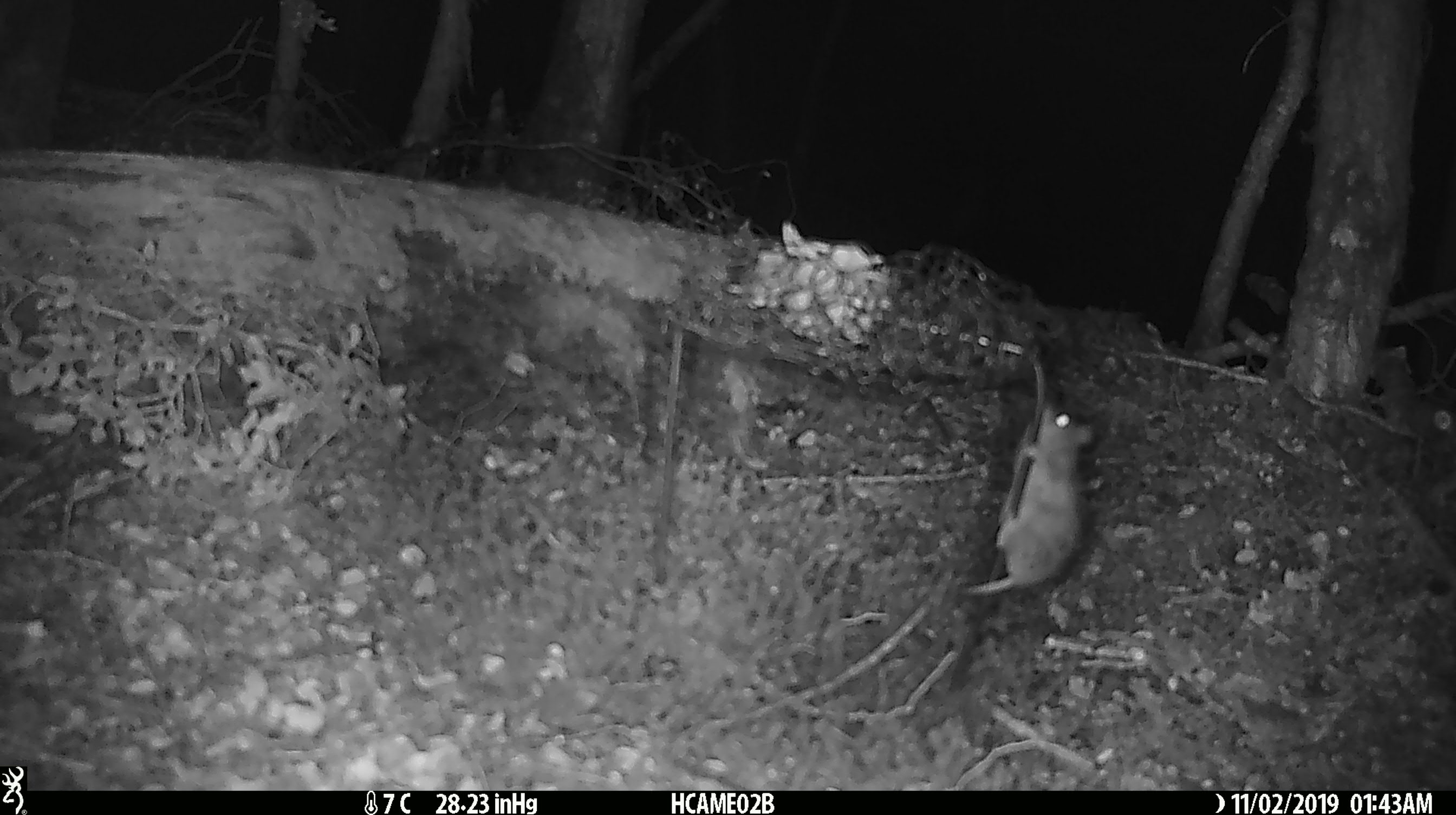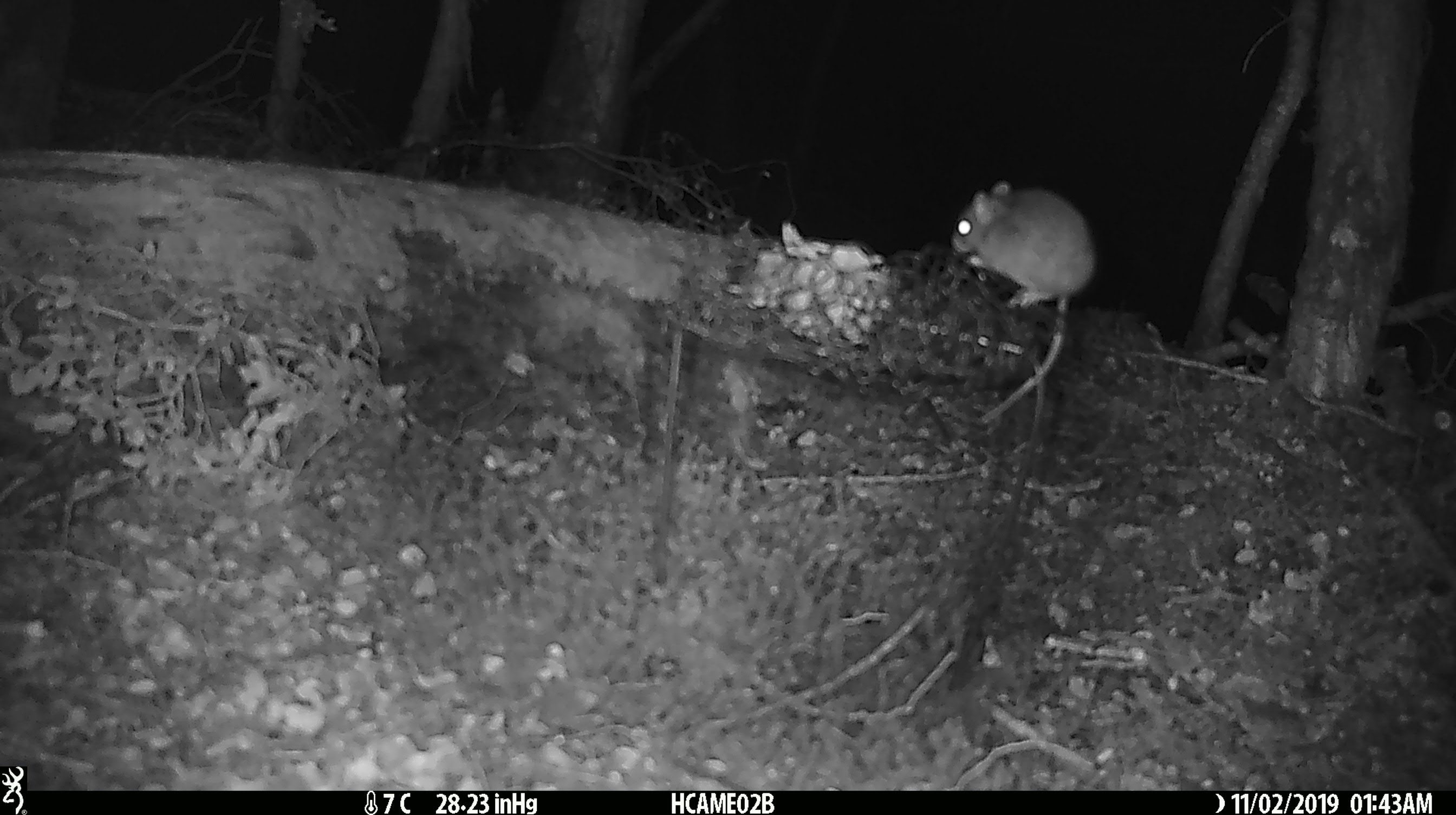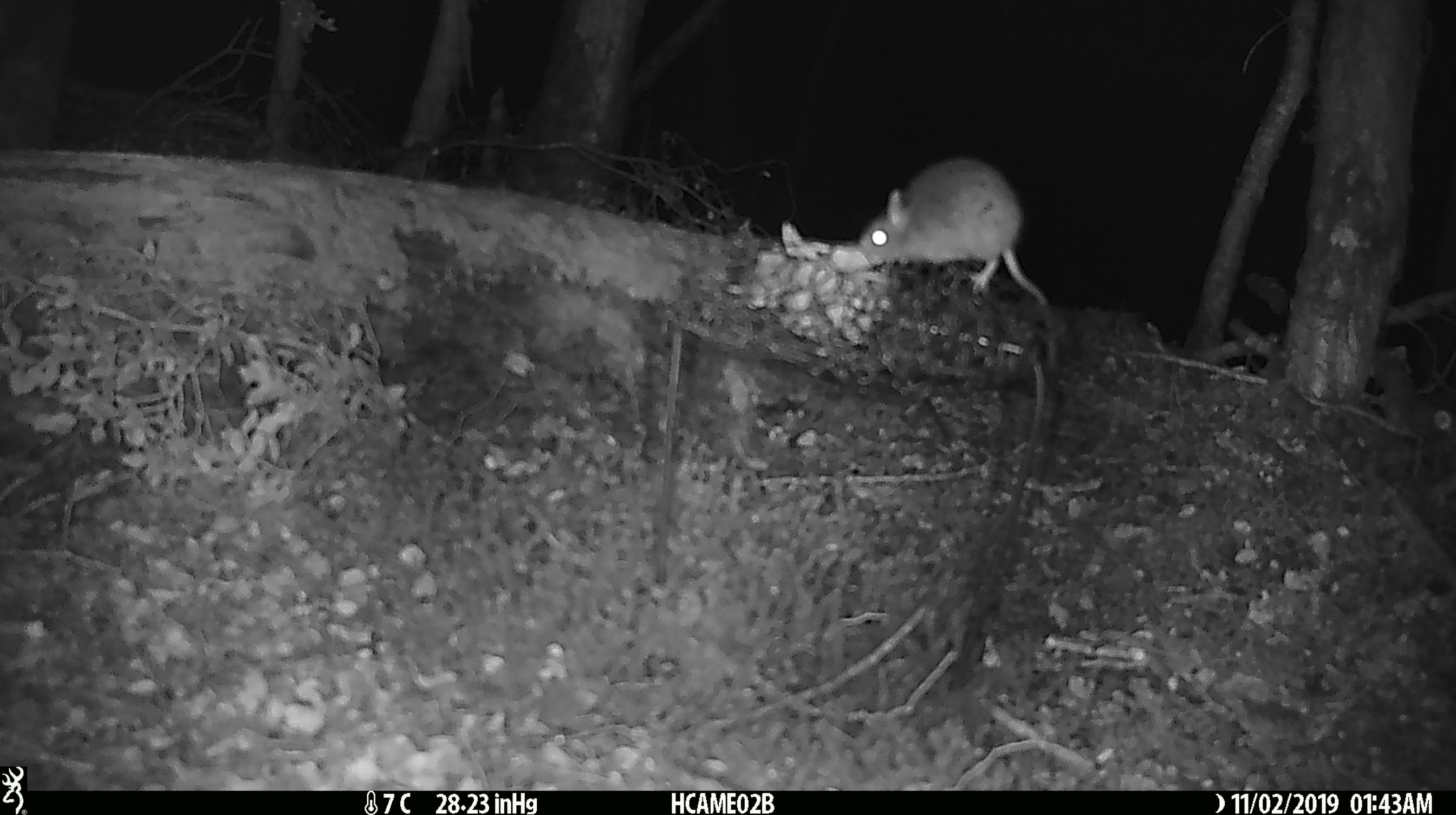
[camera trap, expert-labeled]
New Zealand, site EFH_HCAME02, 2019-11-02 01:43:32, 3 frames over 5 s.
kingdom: Animalia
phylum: Chordata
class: Mammalia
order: Rodentia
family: Muridae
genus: Mus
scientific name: Mus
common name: mouse